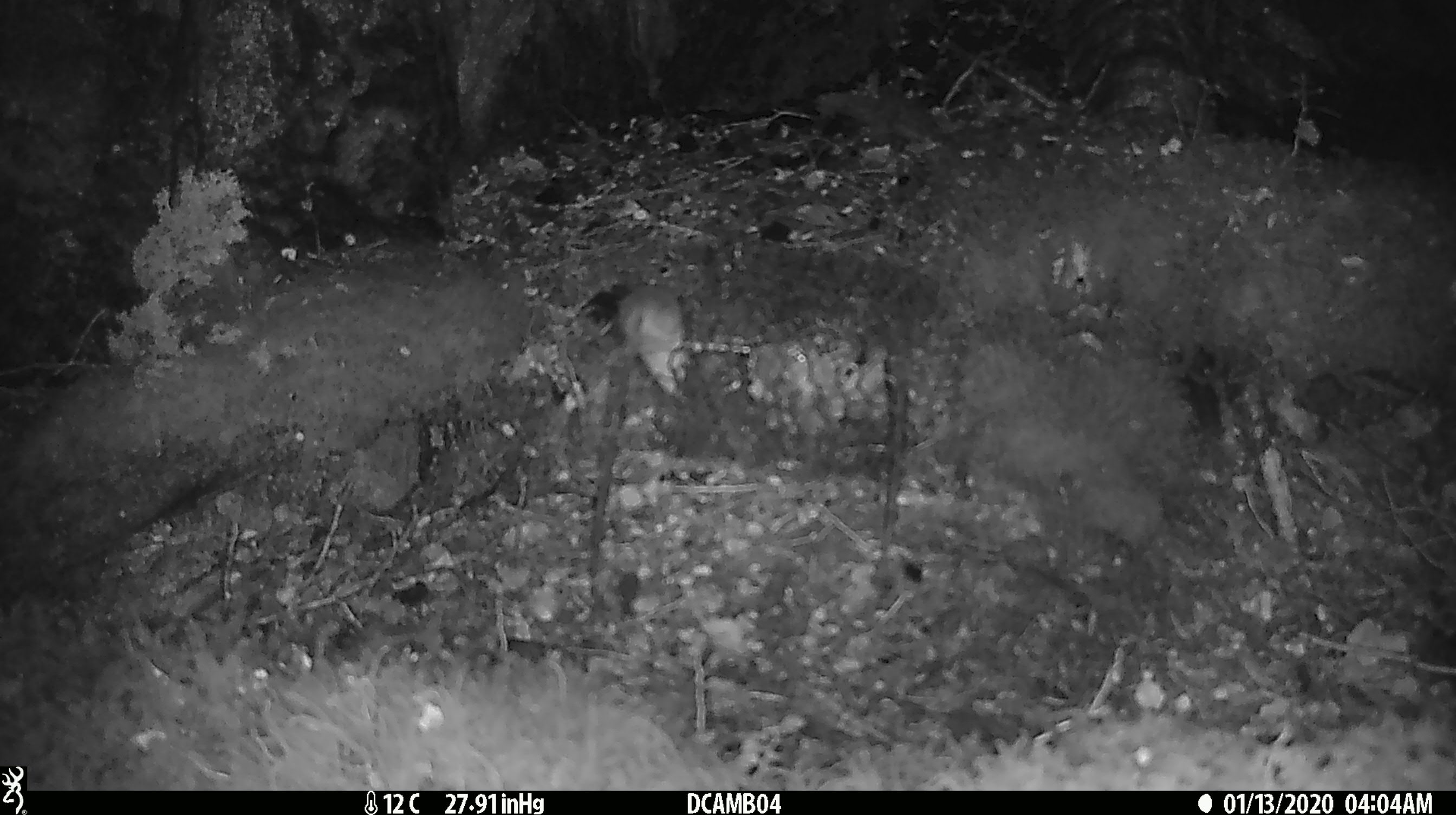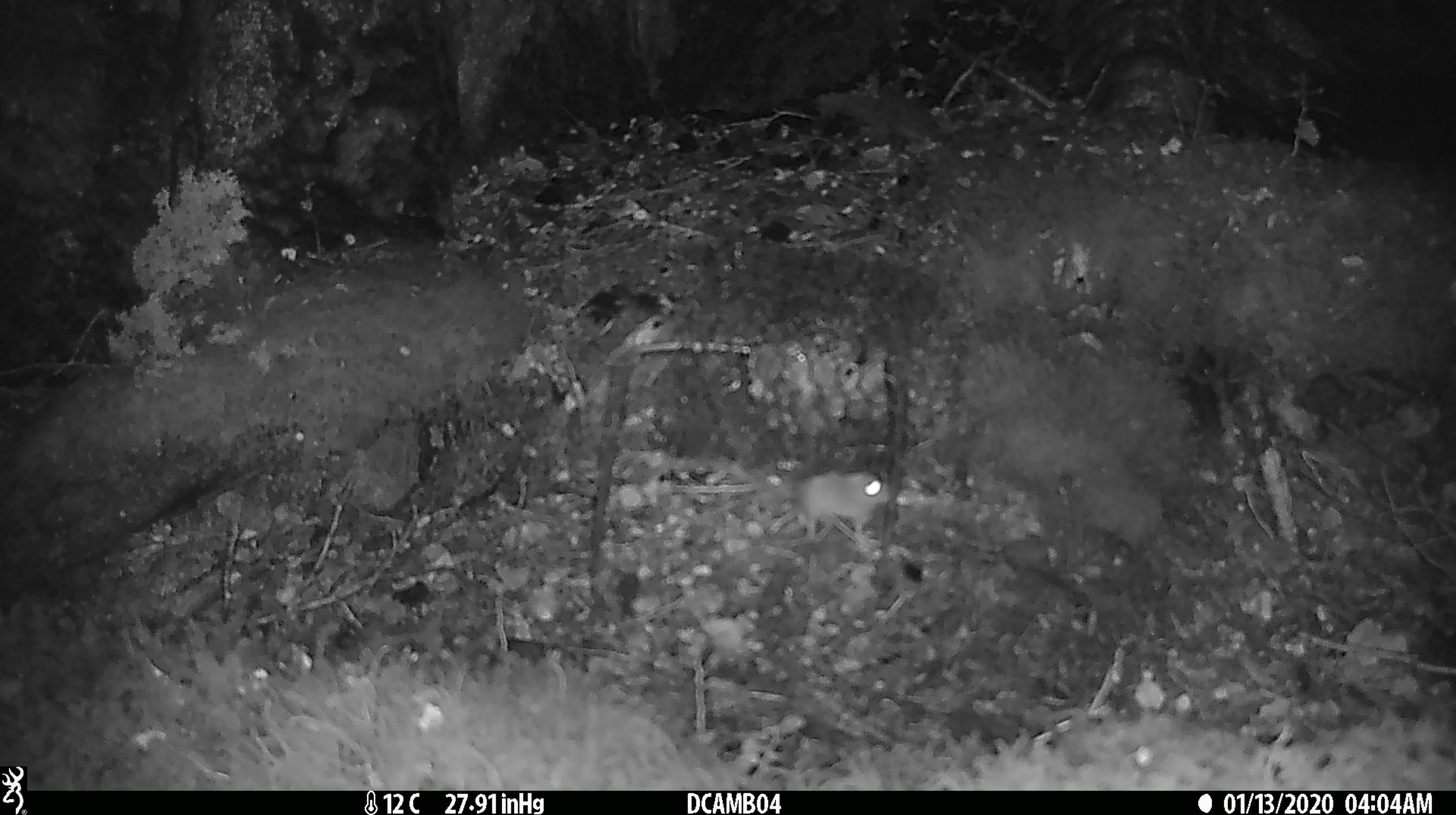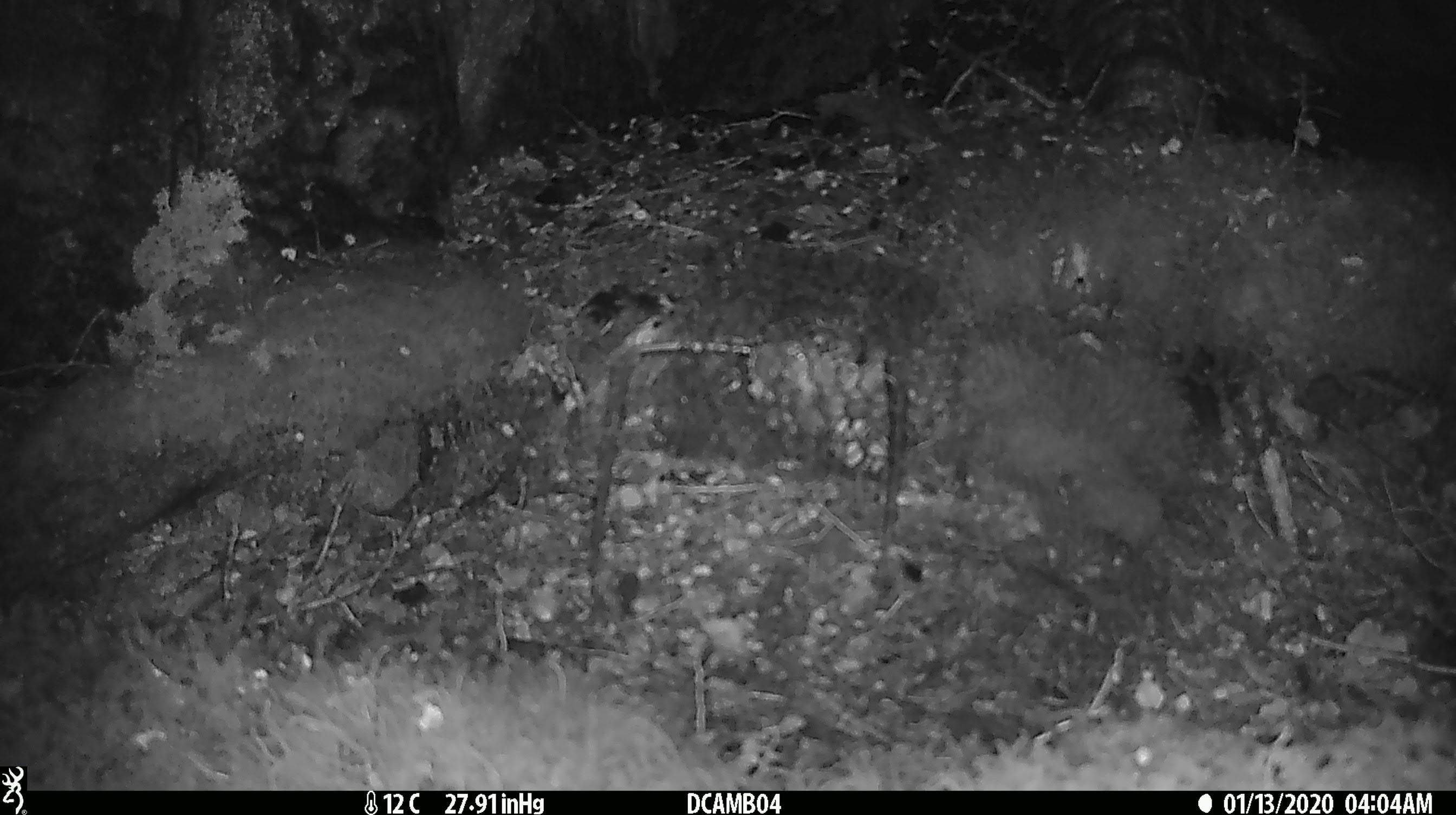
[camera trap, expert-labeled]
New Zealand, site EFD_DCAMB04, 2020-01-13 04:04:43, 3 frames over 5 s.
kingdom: Animalia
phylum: Chordata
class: Mammalia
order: Rodentia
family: Muridae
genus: Mus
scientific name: Mus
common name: mouse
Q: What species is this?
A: Mouse (Mus).